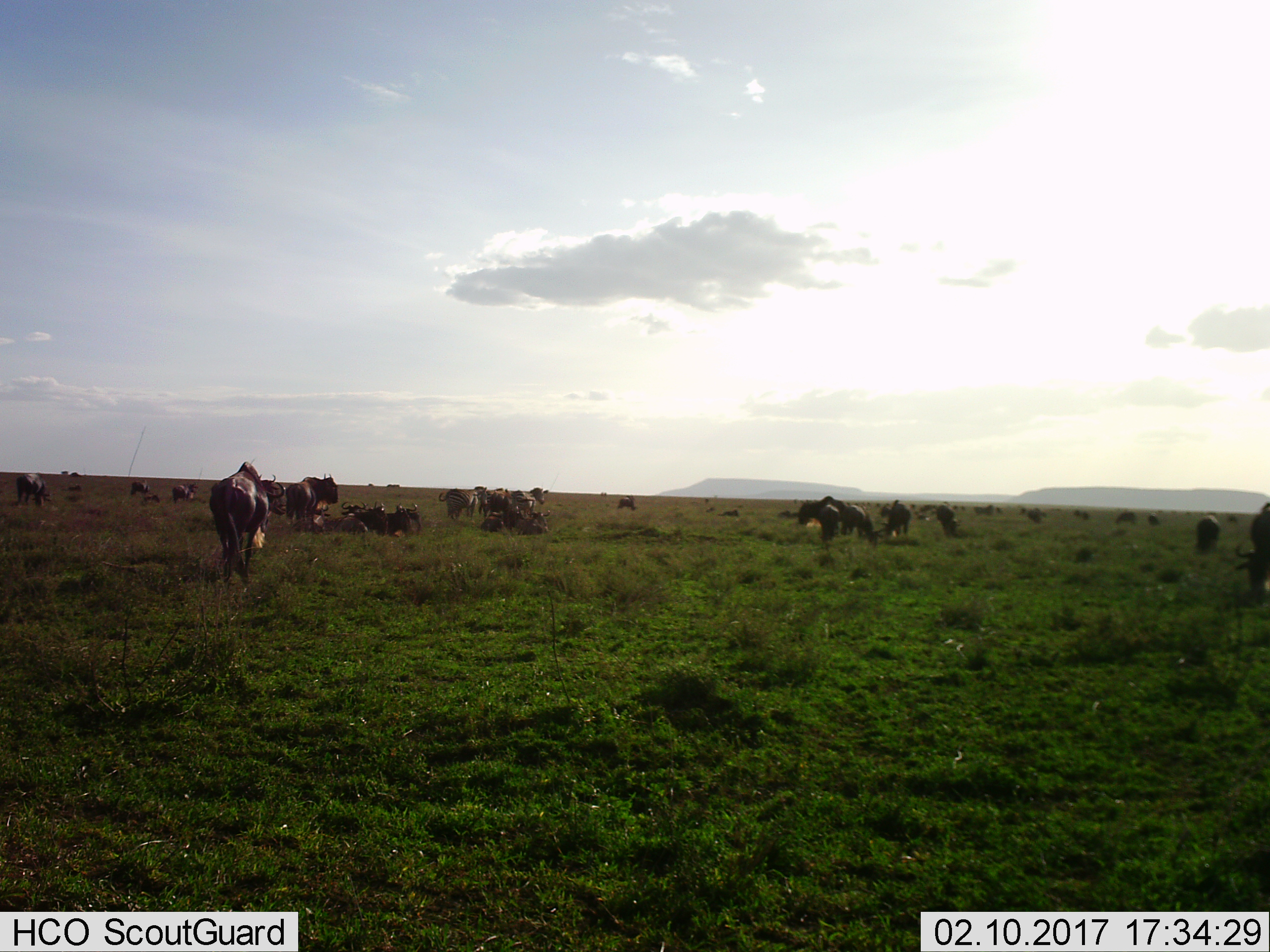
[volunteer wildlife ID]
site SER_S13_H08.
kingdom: Animalia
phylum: Chordata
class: Mammalia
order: Artiodactyla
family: Bovidae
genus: Connochaetes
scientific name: Connochaetes taurinus taurinus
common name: blue wildebeest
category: wildebeestblue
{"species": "wildebeestblue (blue wildebeest) (Connochaetes taurinus taurinus)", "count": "11-50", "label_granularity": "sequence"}